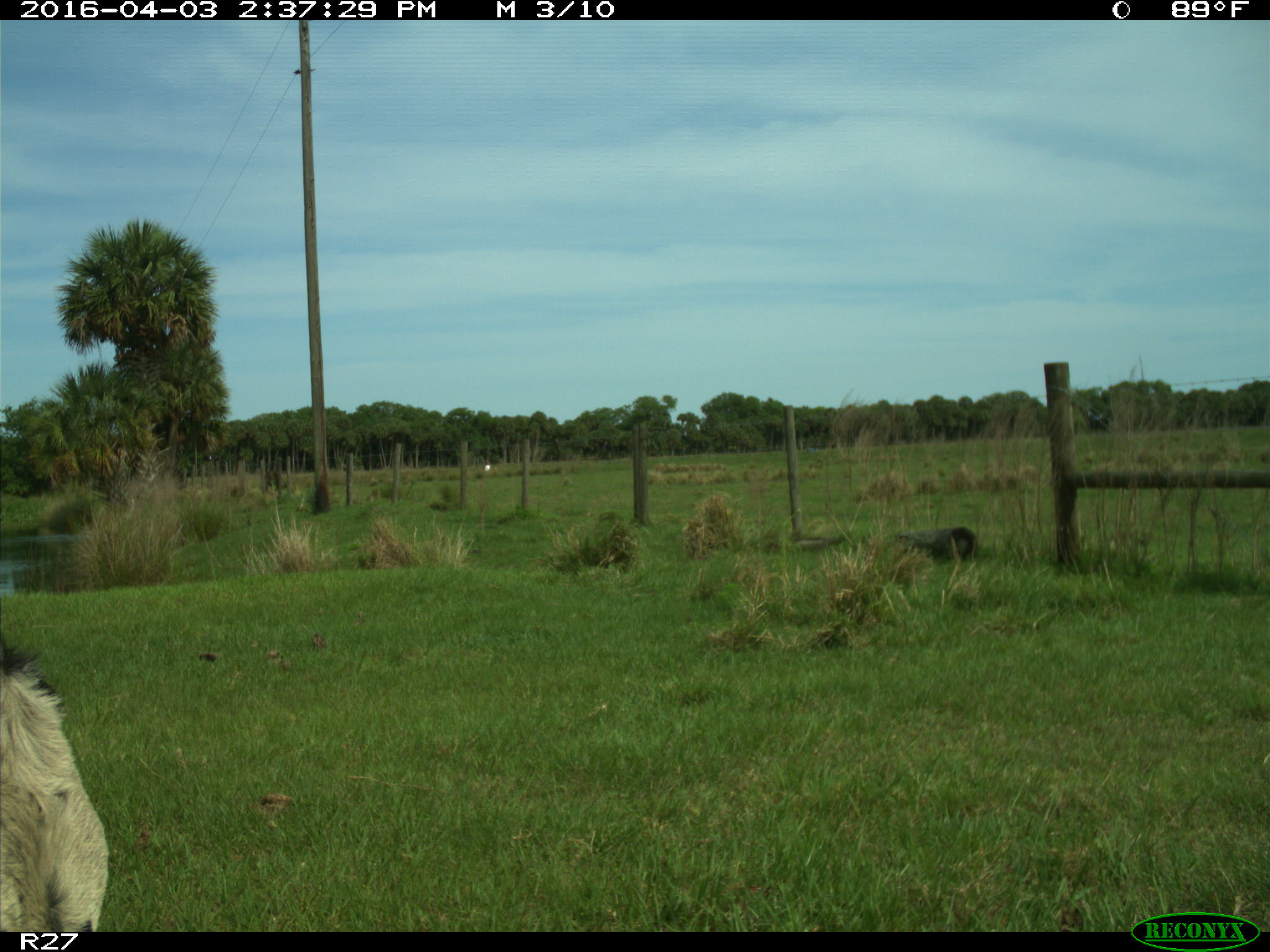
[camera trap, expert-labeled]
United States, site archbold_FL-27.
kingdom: Animalia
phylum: Chordata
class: Mammalia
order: Artiodactyla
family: Bovidae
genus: Bos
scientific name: Bos taurus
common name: domestic cow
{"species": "Bos taurus (domestic cow)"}